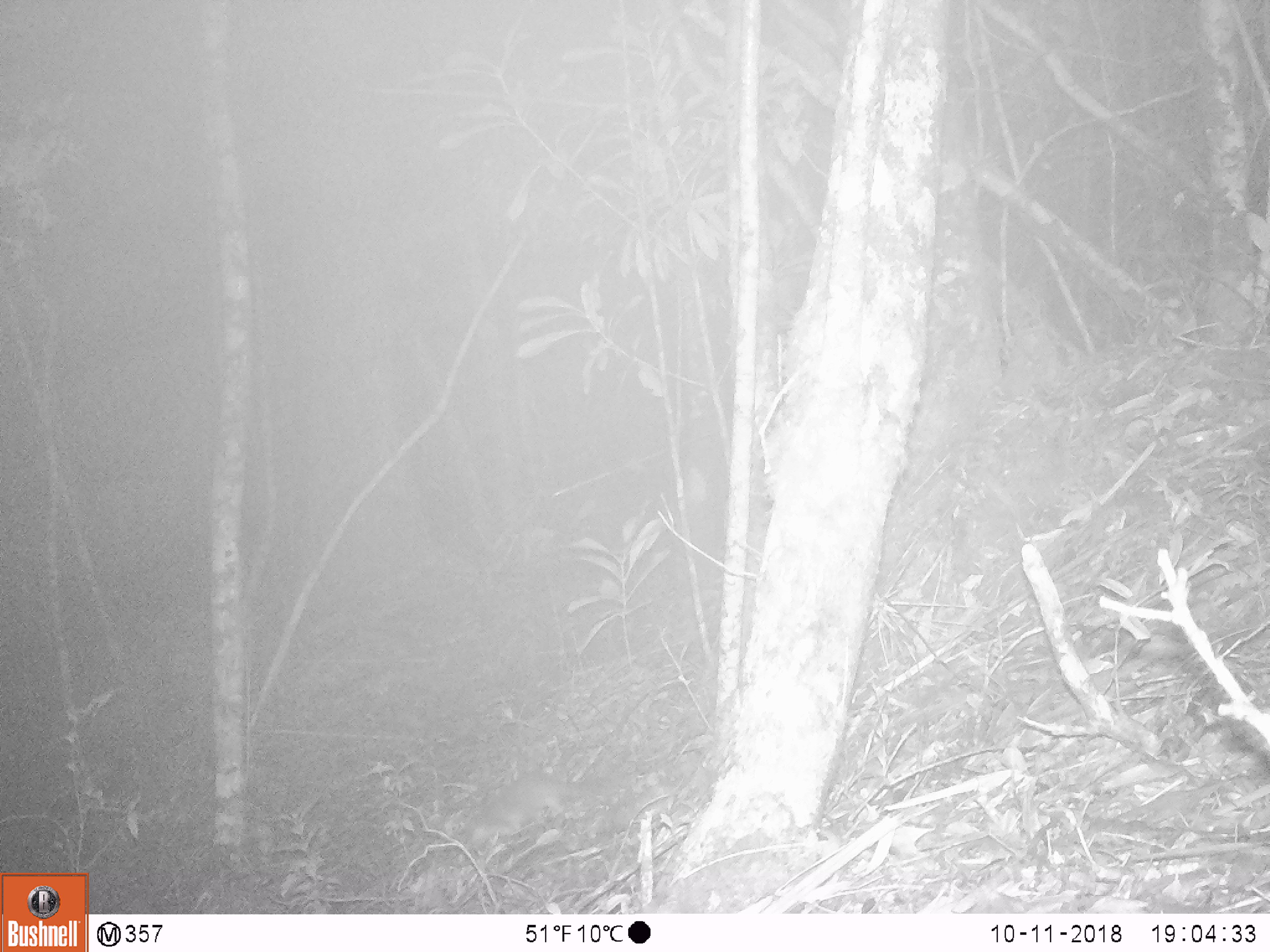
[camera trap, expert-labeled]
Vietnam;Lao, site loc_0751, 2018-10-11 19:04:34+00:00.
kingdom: Animalia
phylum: Chordata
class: Mammalia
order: Carnivora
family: Mustelidae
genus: Melogale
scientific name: Melogale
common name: ferret badger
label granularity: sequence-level